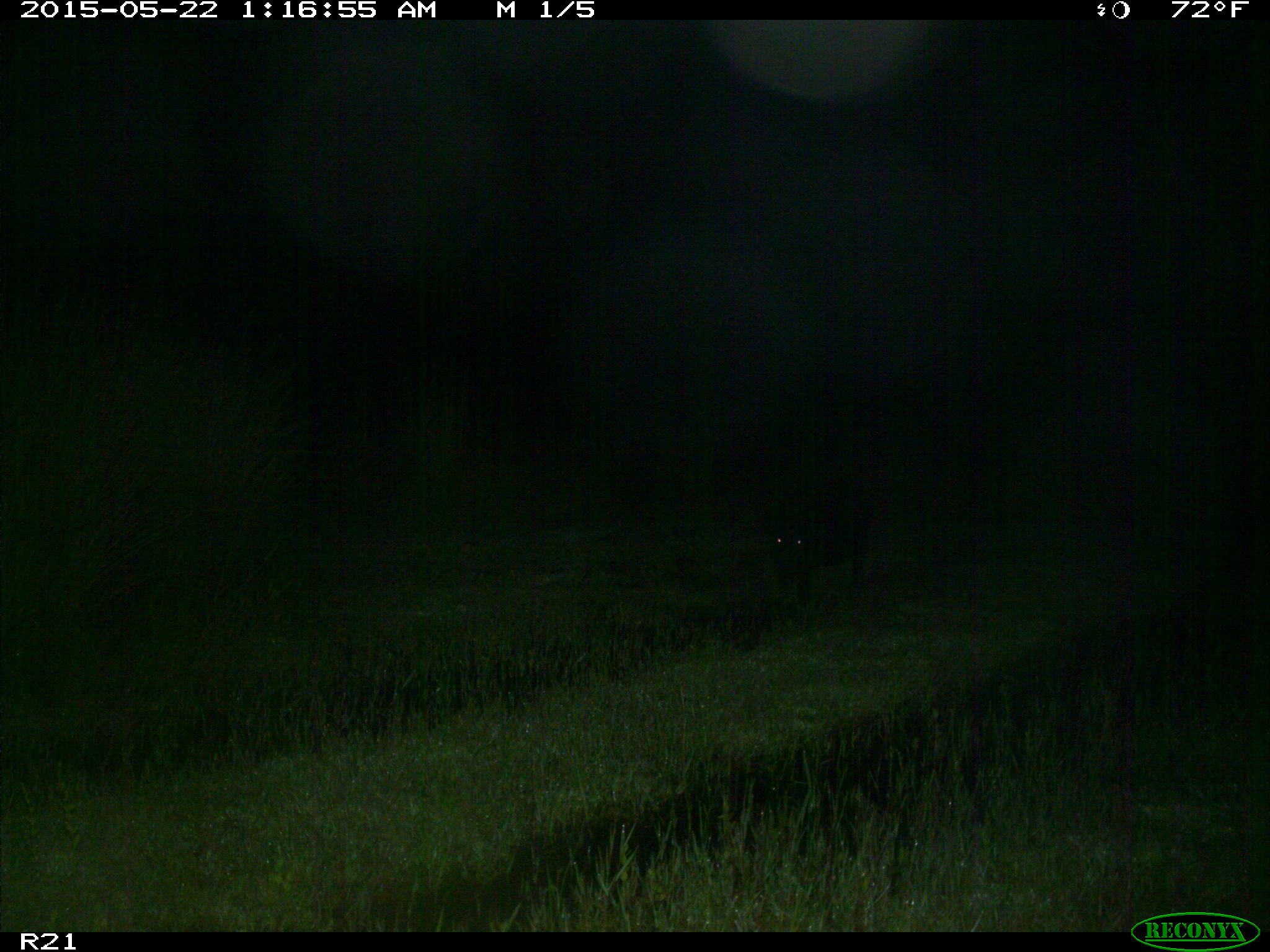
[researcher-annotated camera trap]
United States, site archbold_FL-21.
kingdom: Animalia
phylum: Chordata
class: Mammalia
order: Artiodactyla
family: Suidae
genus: Sus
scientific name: Sus scrofa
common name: wild boar